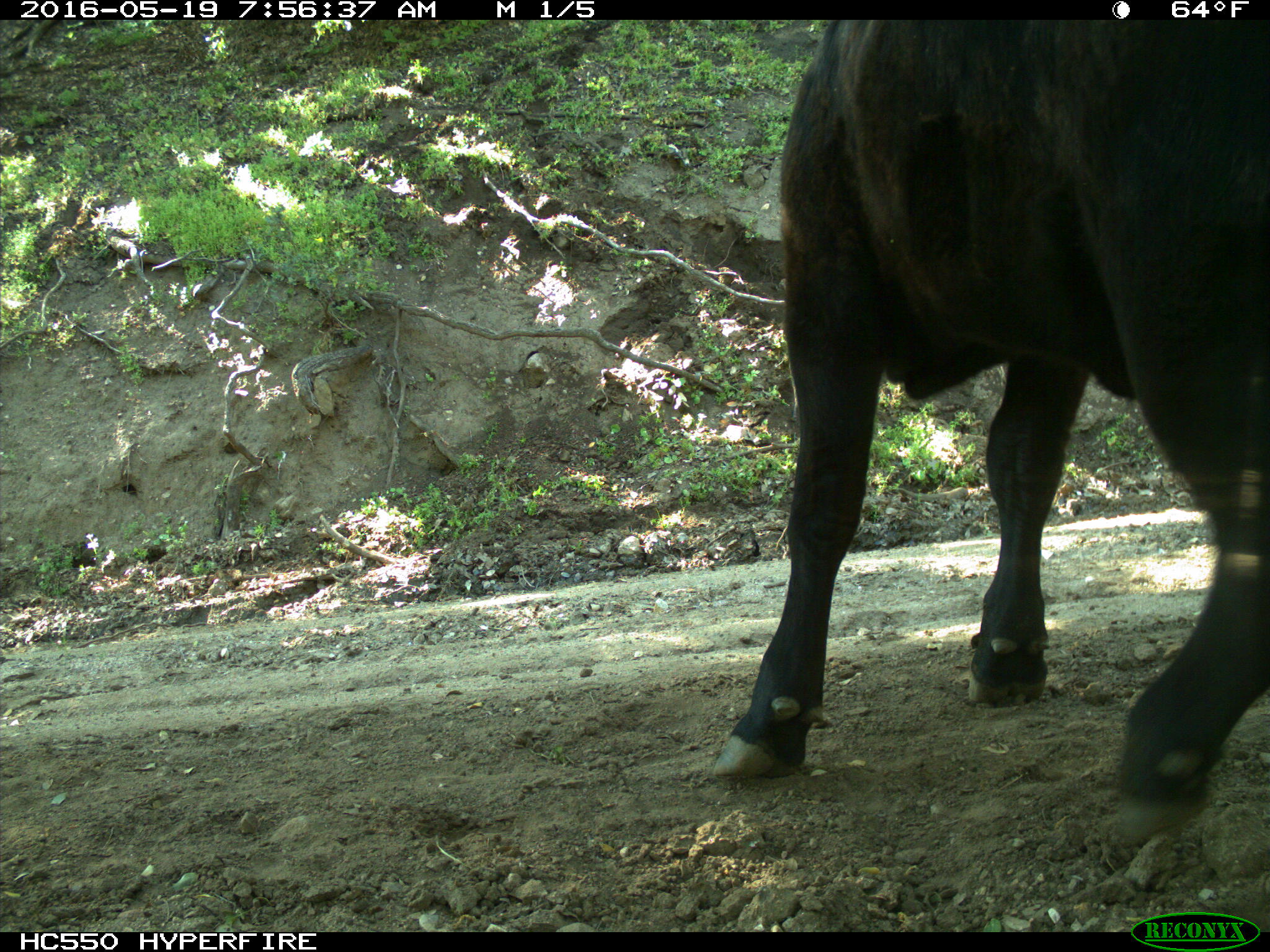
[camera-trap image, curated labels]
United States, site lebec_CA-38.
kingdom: Animalia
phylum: Chordata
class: Mammalia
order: Artiodactyla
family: Bovidae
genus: Bos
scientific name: Bos taurus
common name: domestic cow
Bos taurus (domestic cow).